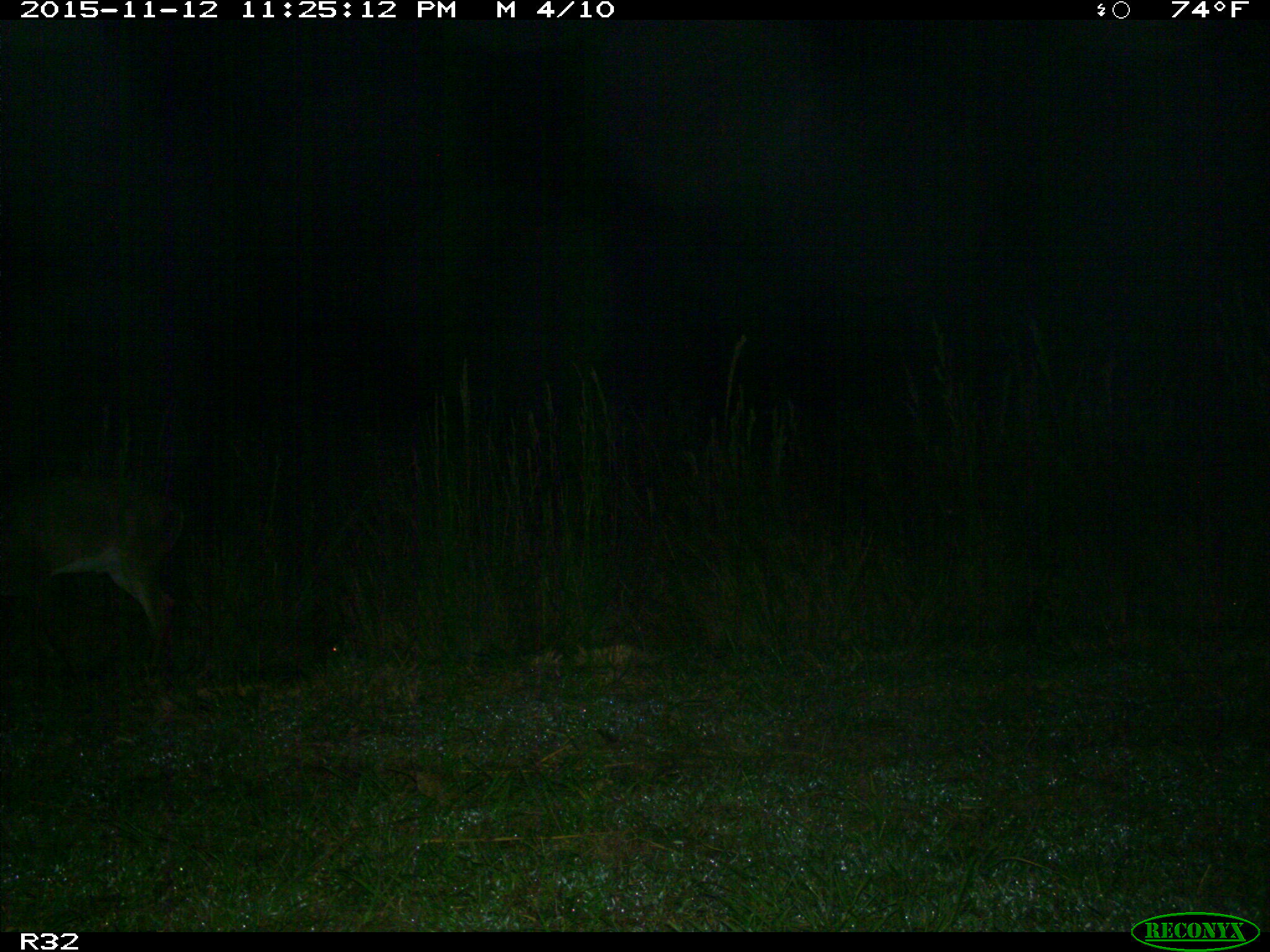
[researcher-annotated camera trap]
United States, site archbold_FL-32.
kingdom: Animalia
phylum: Chordata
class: Mammalia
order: Artiodactyla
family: Cervidae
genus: Odocoileus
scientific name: Odocoileus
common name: deer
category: unidentified deer